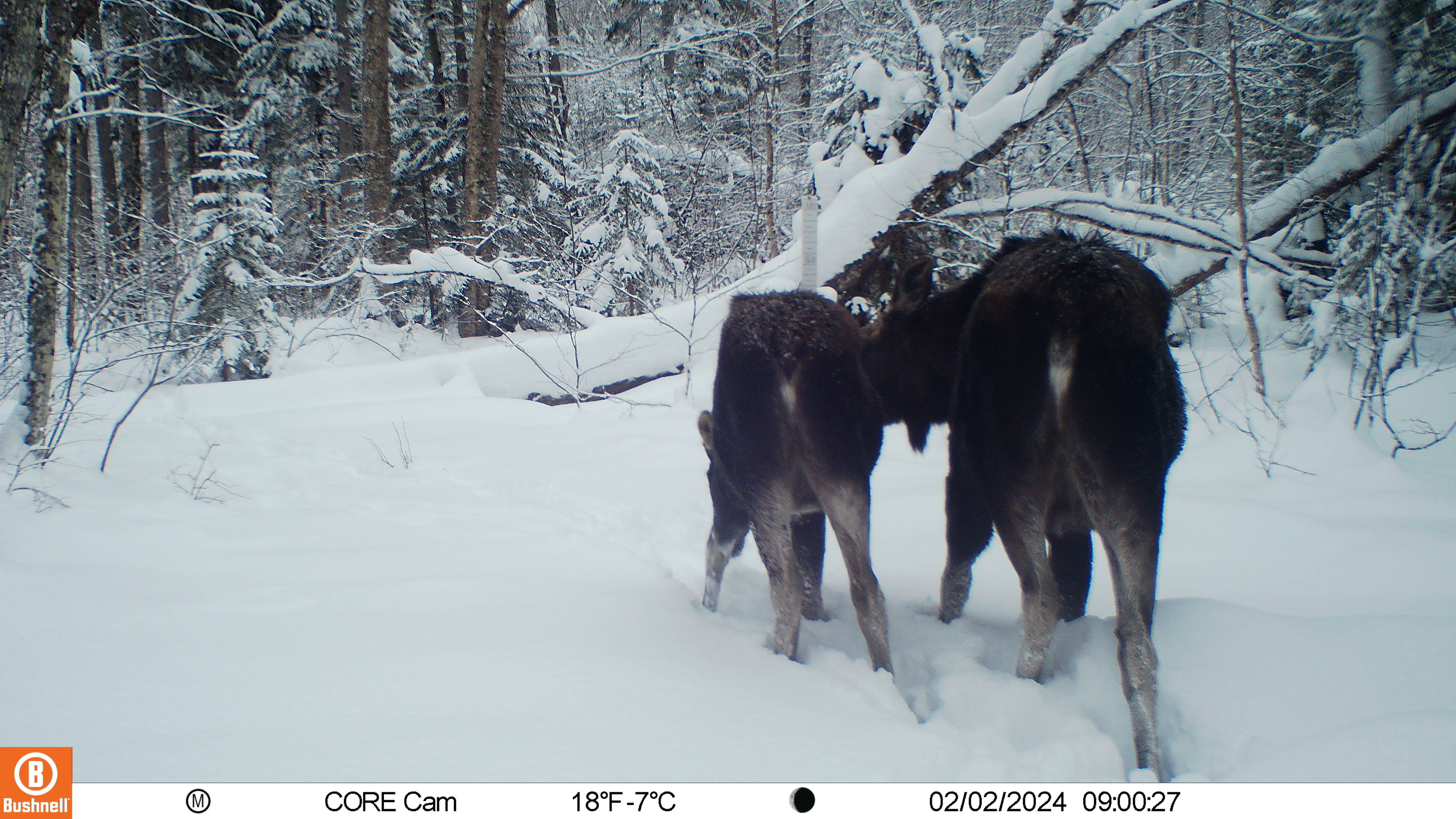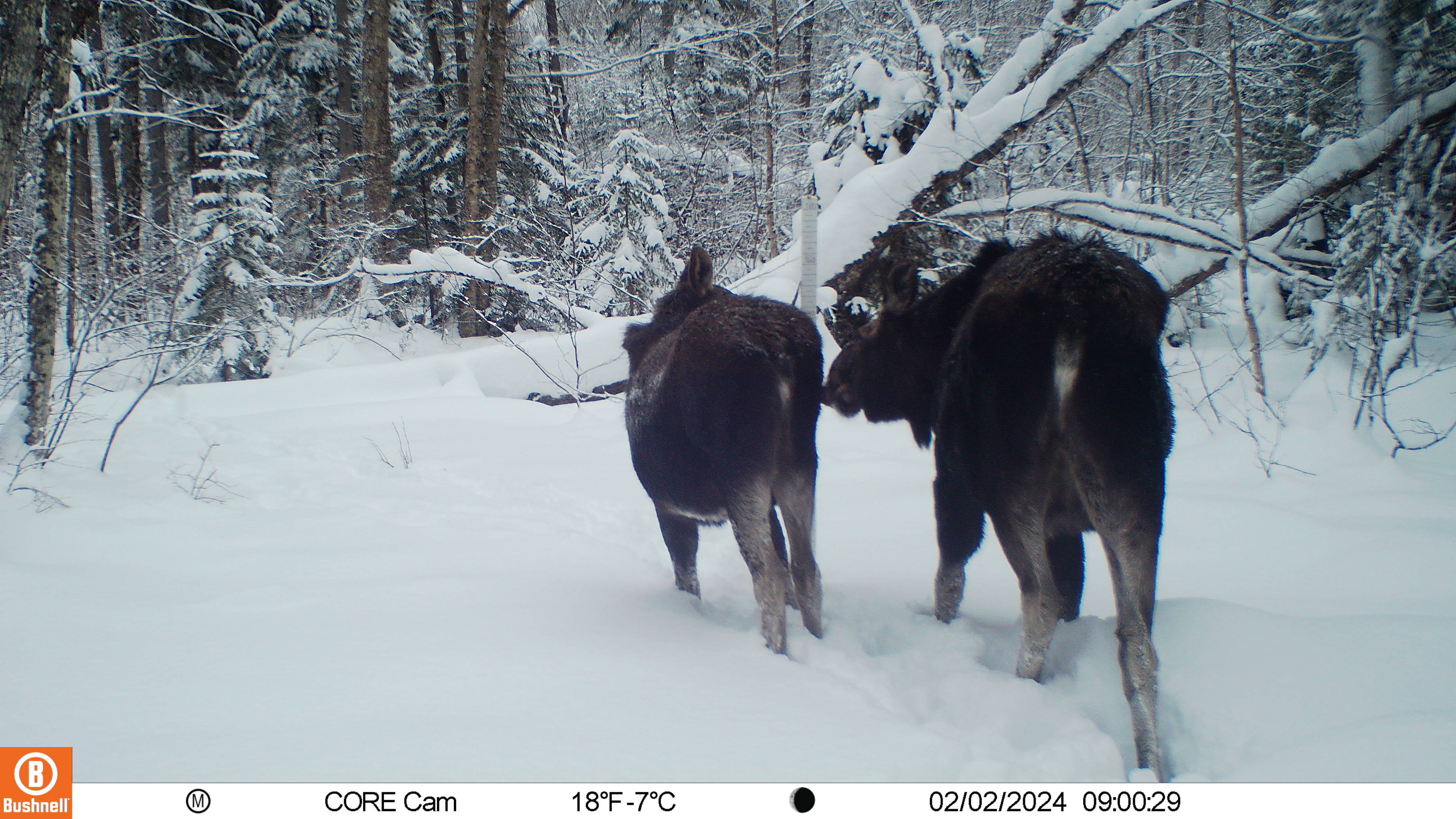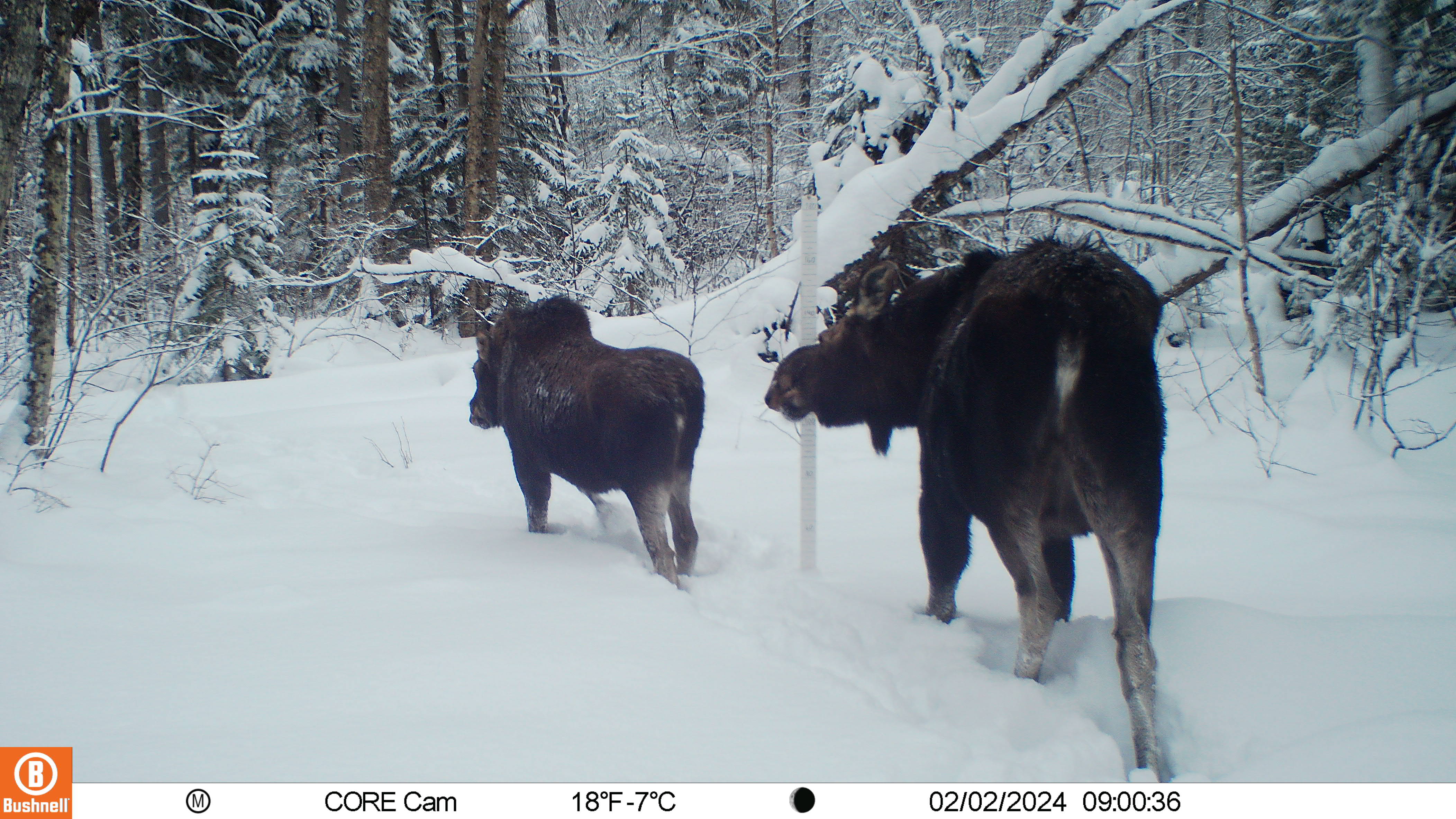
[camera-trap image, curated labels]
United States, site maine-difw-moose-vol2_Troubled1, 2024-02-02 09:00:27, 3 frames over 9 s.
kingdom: Animalia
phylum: Chordata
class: Mammalia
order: Artiodactyla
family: Cervidae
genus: Alces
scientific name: Alces alces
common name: moose